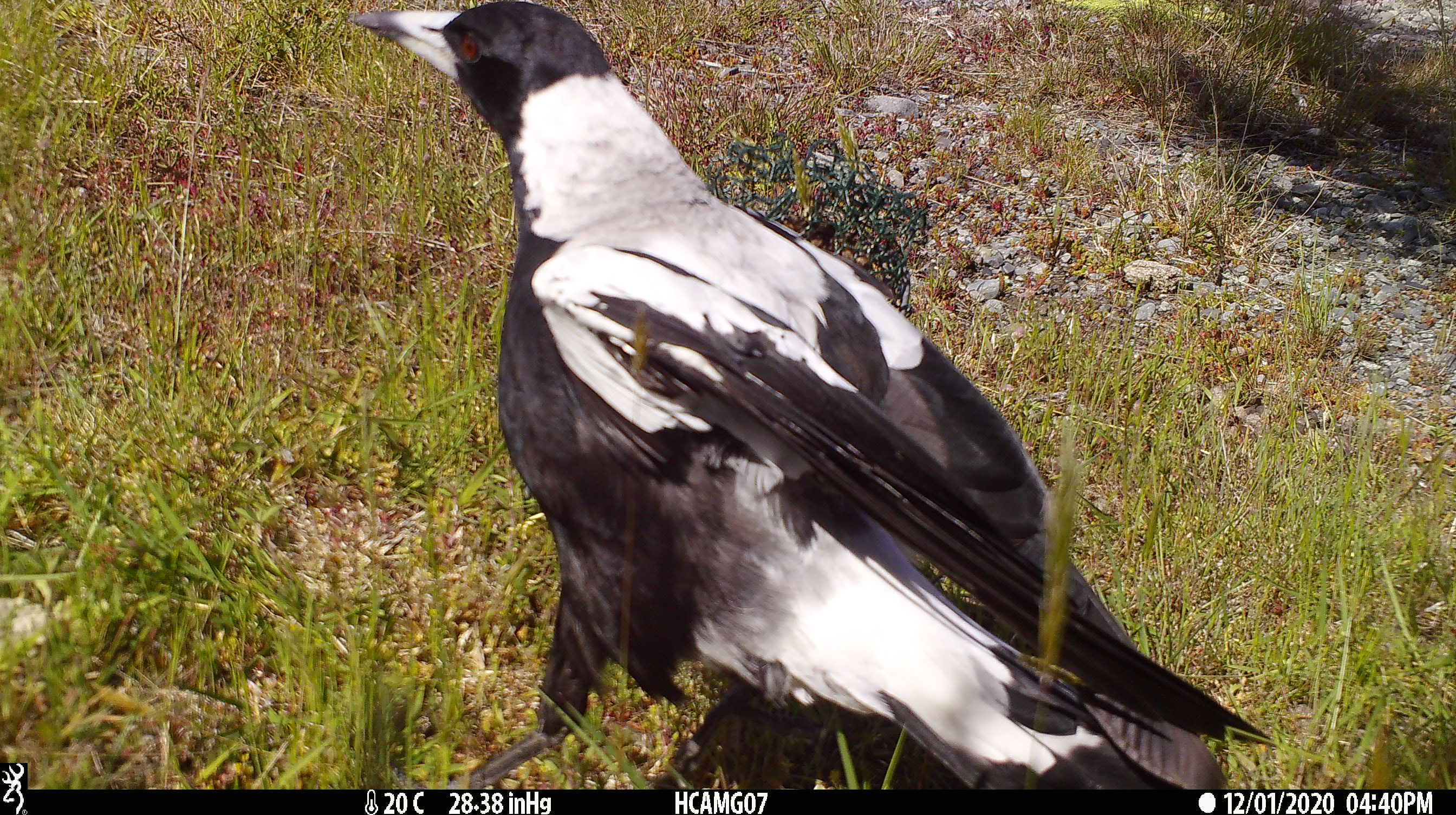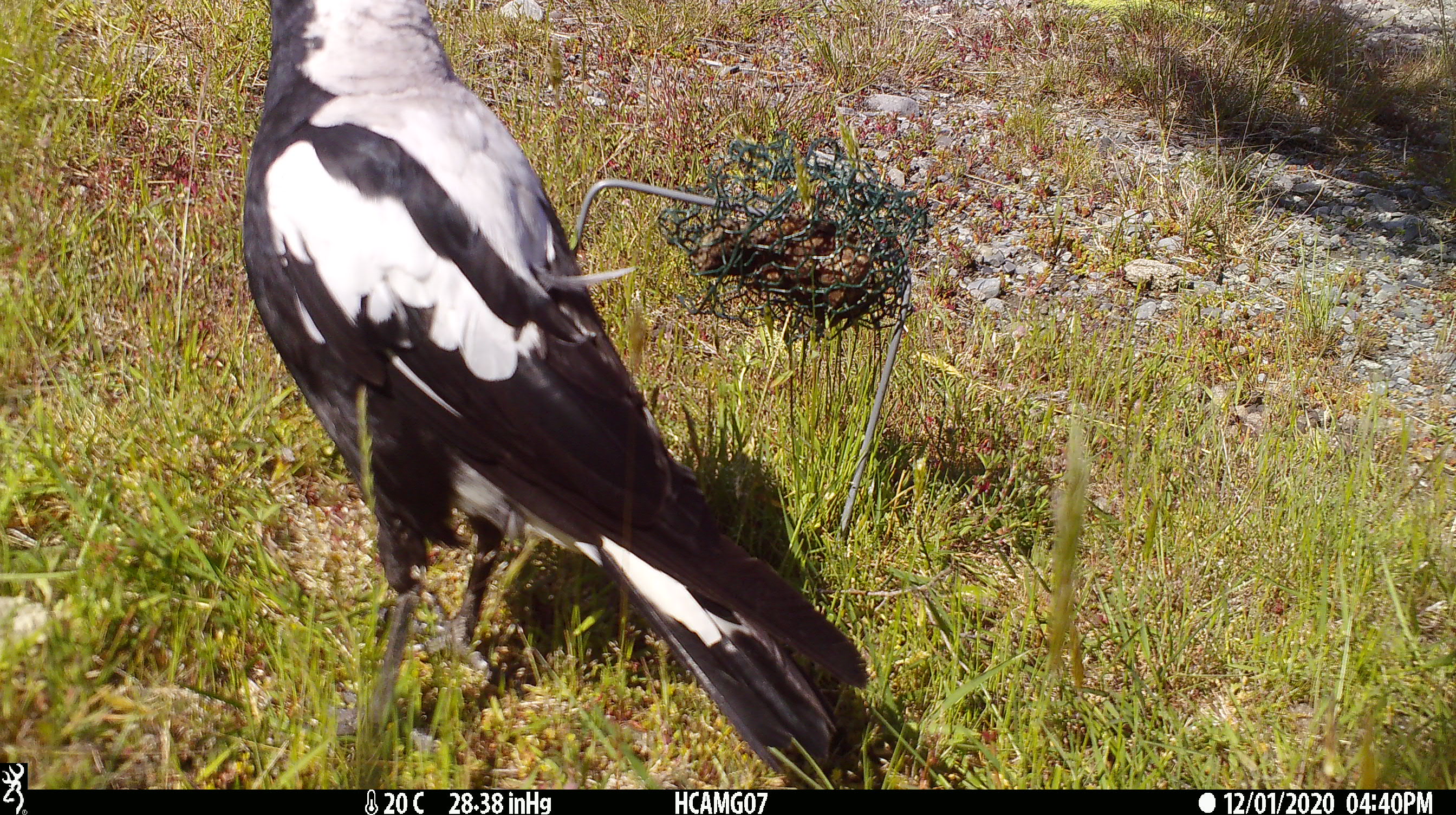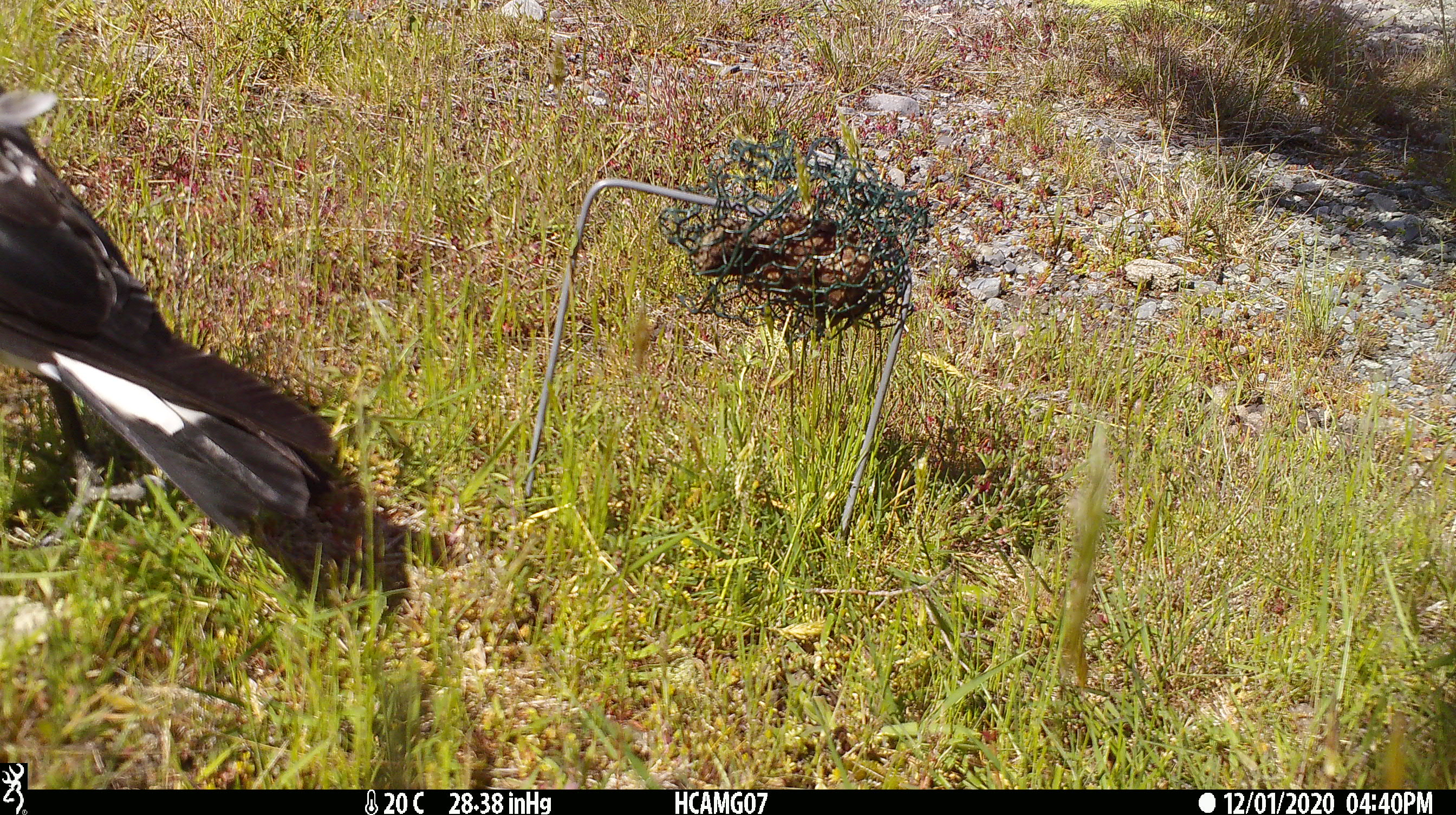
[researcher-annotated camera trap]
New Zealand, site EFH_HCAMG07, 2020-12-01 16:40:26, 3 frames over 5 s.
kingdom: Animalia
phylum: Chordata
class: Aves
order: Passeriformes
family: Artamidae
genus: Gymnorhina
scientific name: Gymnorhina tibicen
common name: australian magpie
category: magpie